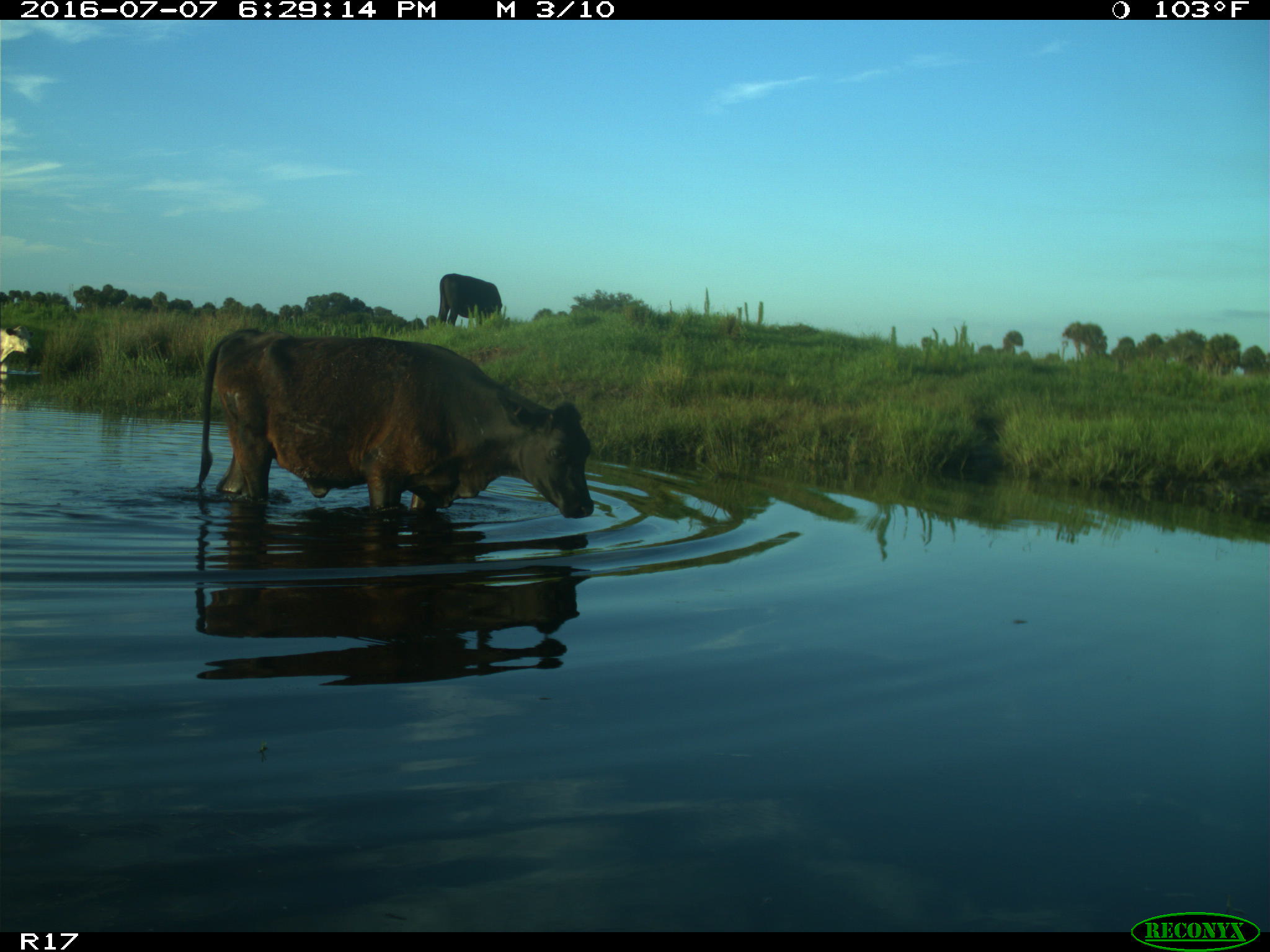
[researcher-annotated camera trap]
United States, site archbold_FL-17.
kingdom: Animalia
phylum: Chordata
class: Mammalia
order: Artiodactyla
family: Bovidae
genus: Bos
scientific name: Bos taurus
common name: domestic cow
Bos taurus (domestic cow).